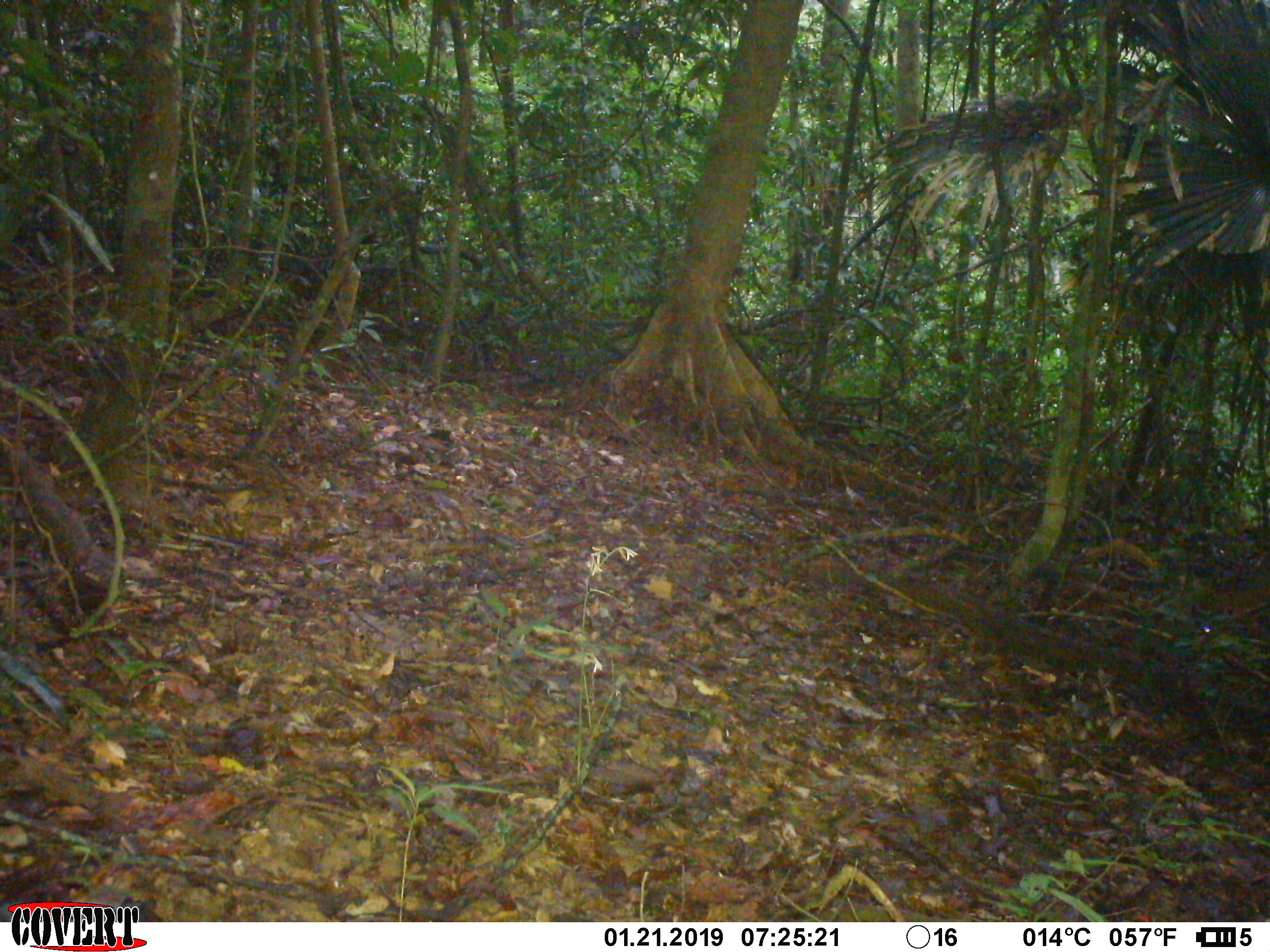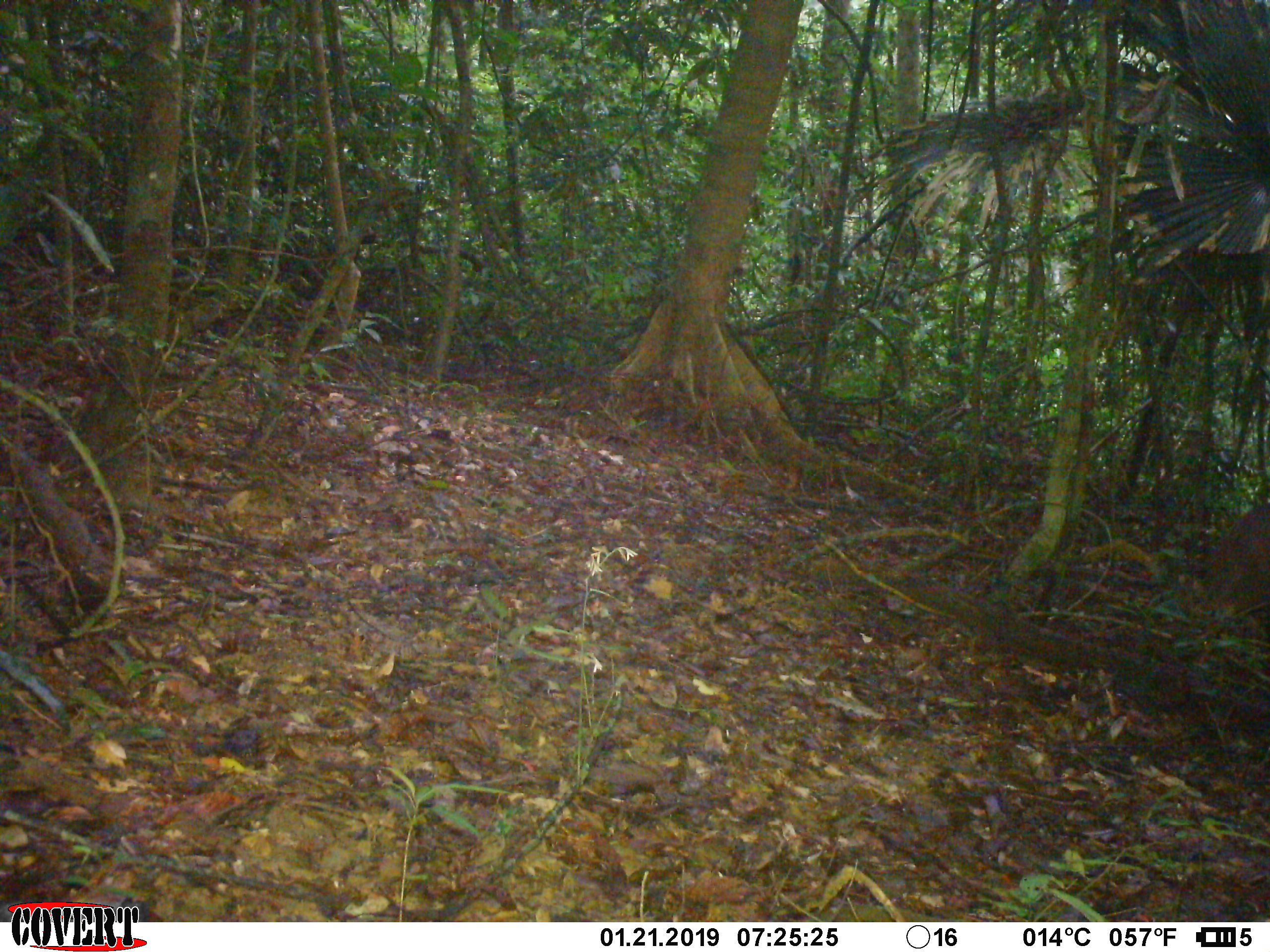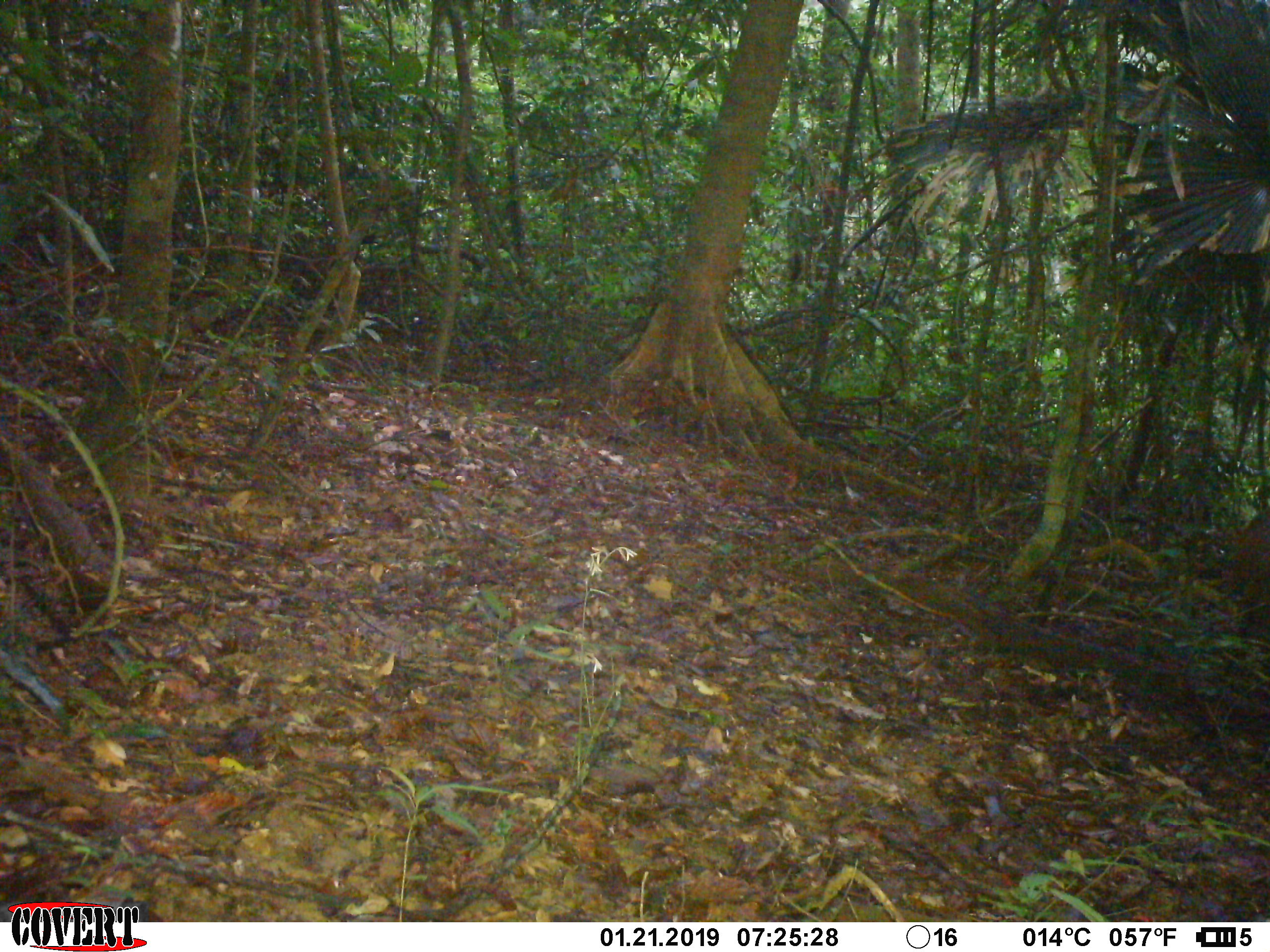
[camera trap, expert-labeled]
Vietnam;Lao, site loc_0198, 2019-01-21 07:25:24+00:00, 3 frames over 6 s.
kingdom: Animalia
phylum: Chordata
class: Mammalia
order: Artiodactyla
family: Cervidae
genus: Muntiacus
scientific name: Muntiacus vuquangensis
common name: large-antlered muntjac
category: large antlered muntjac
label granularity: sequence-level